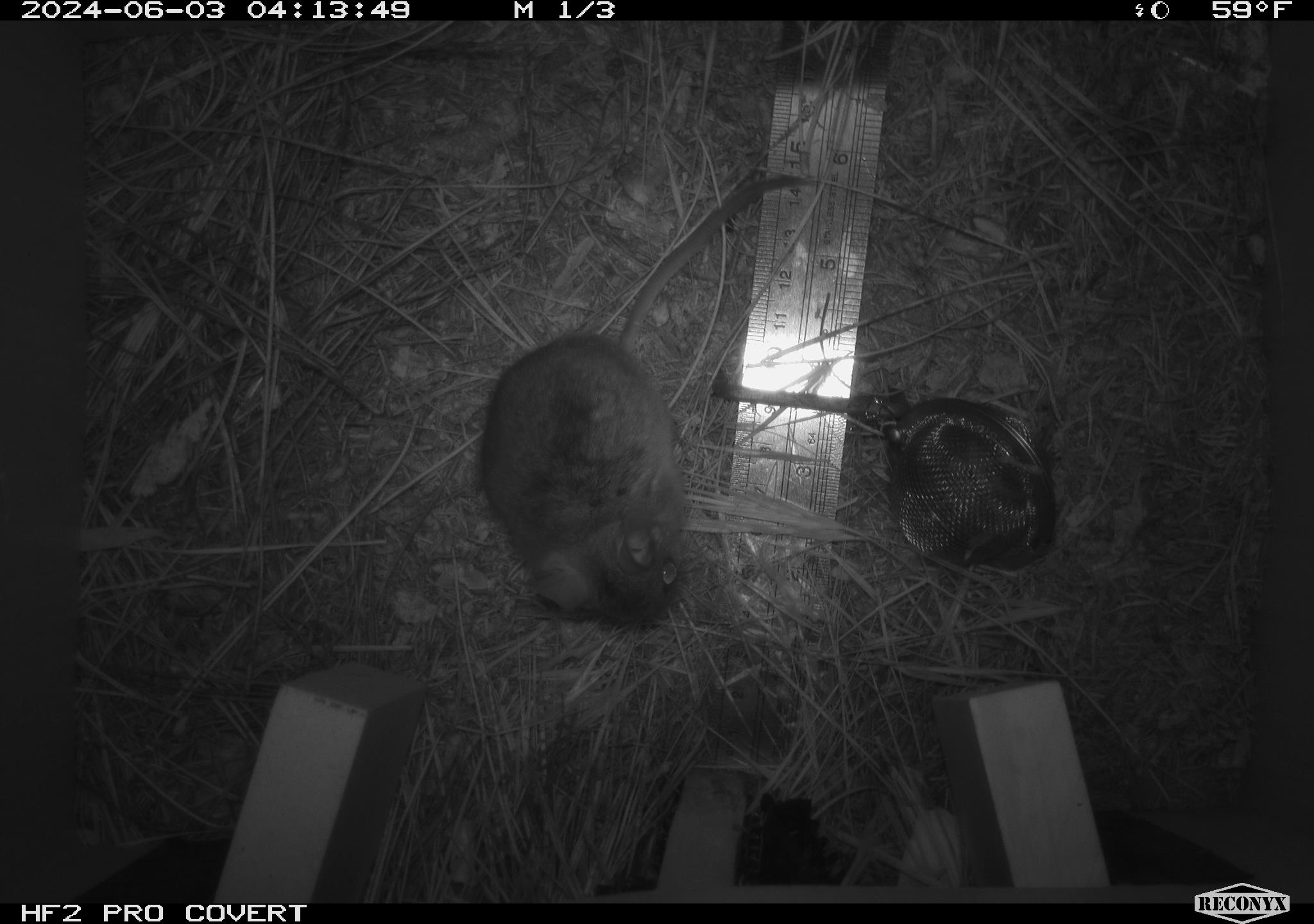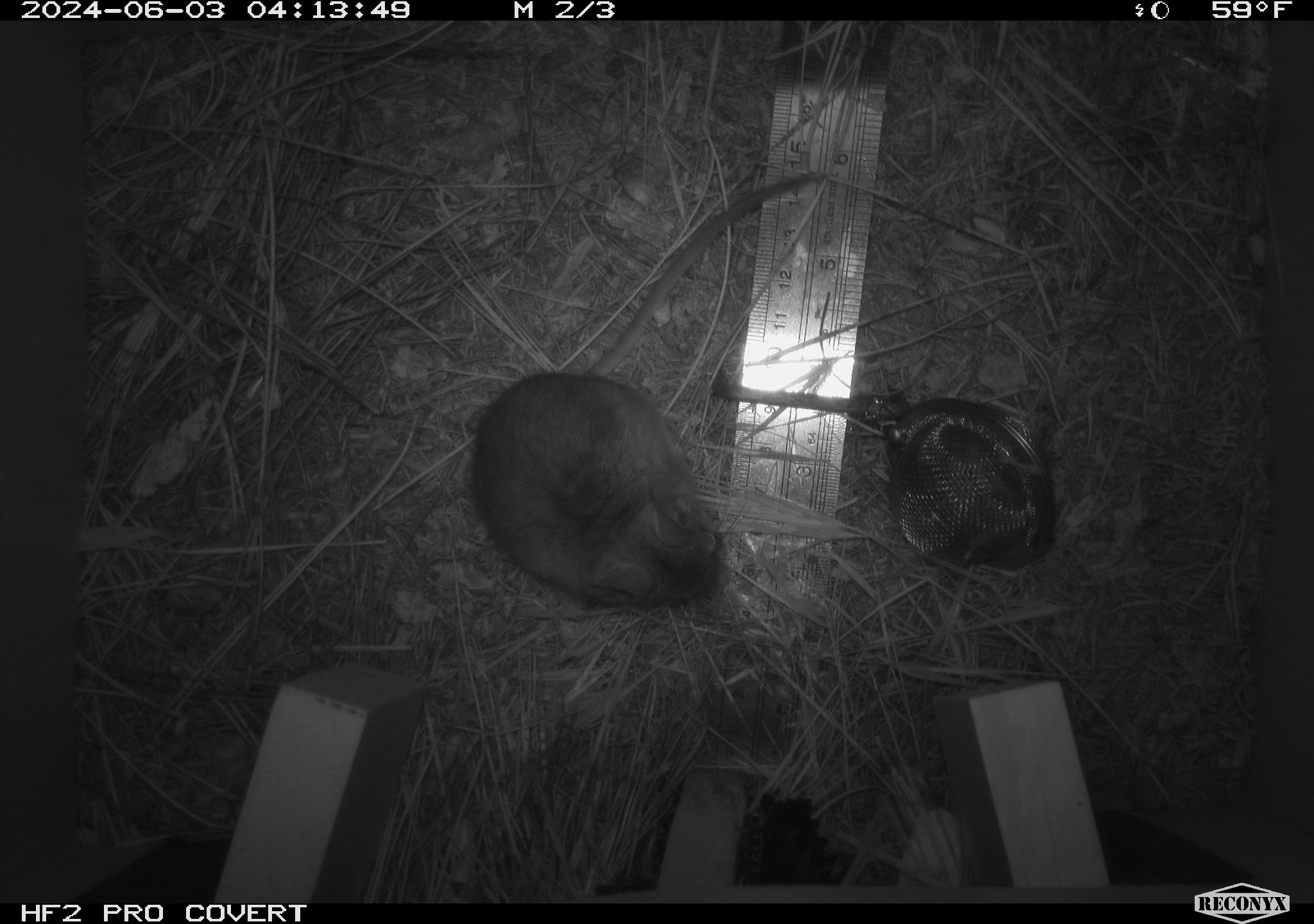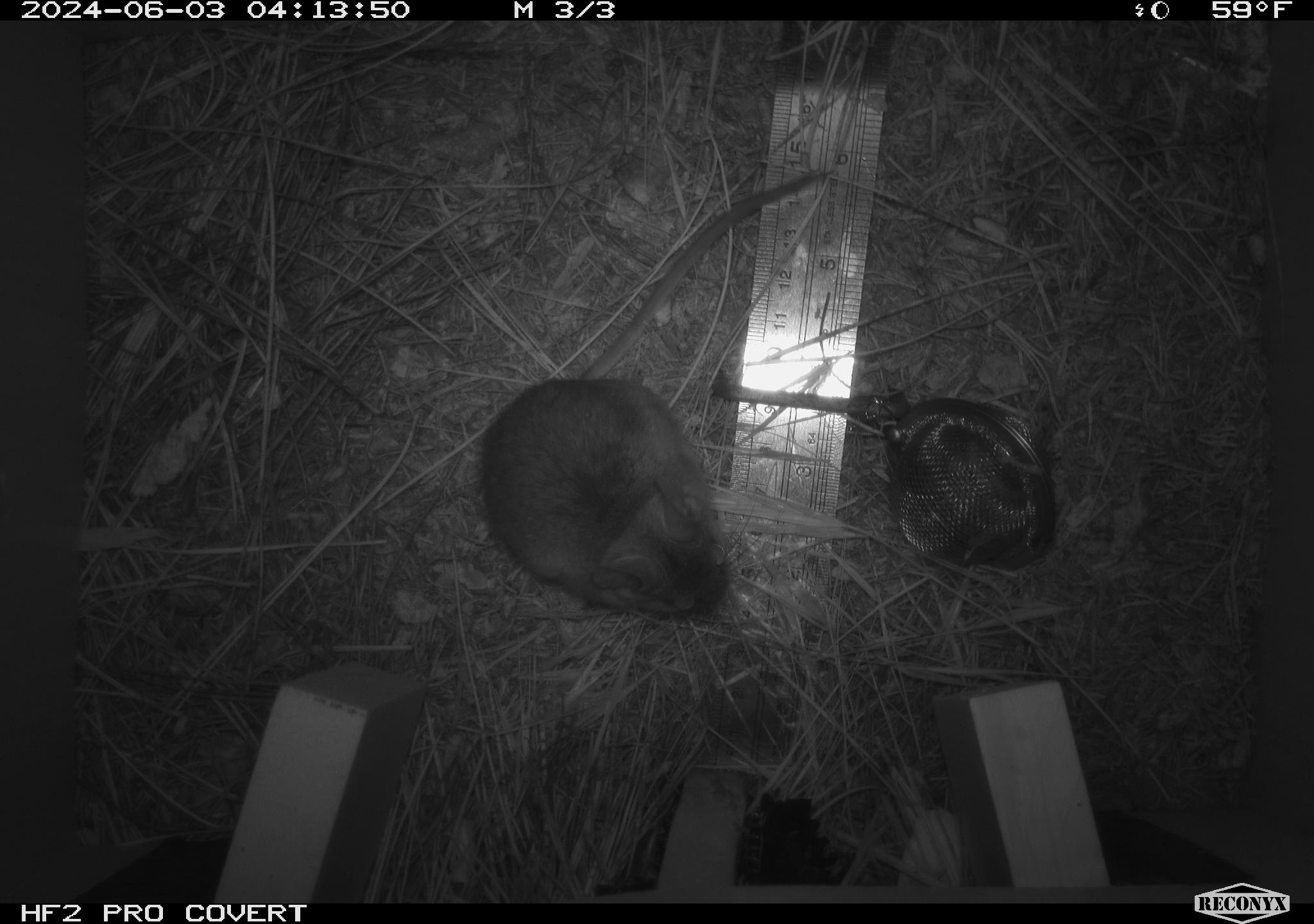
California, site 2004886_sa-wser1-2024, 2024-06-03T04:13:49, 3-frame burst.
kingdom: Animalia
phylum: Chordata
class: Mammalia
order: Rodentia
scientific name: Rodentia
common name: mouse species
Mouse species (Rodentia).